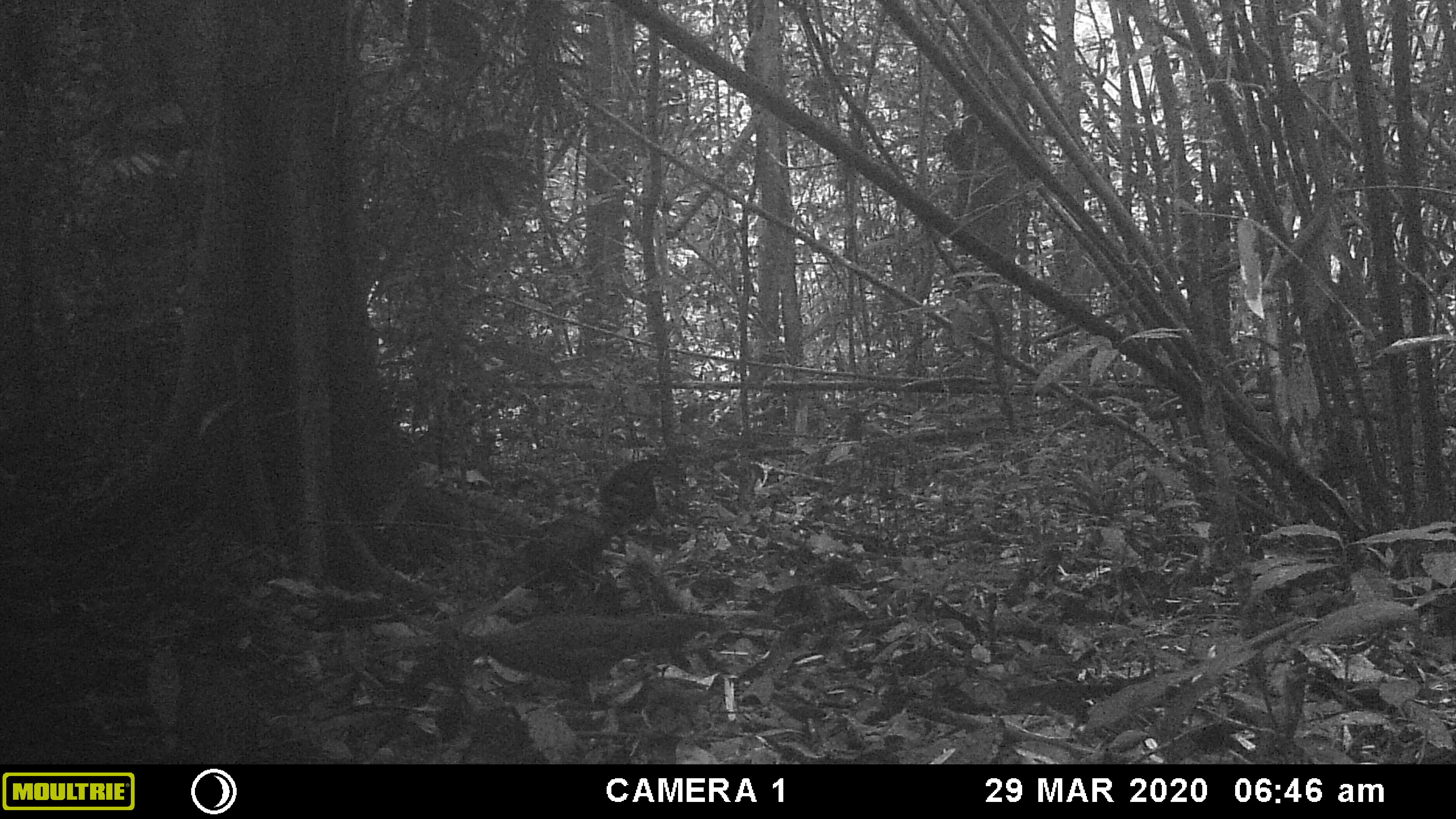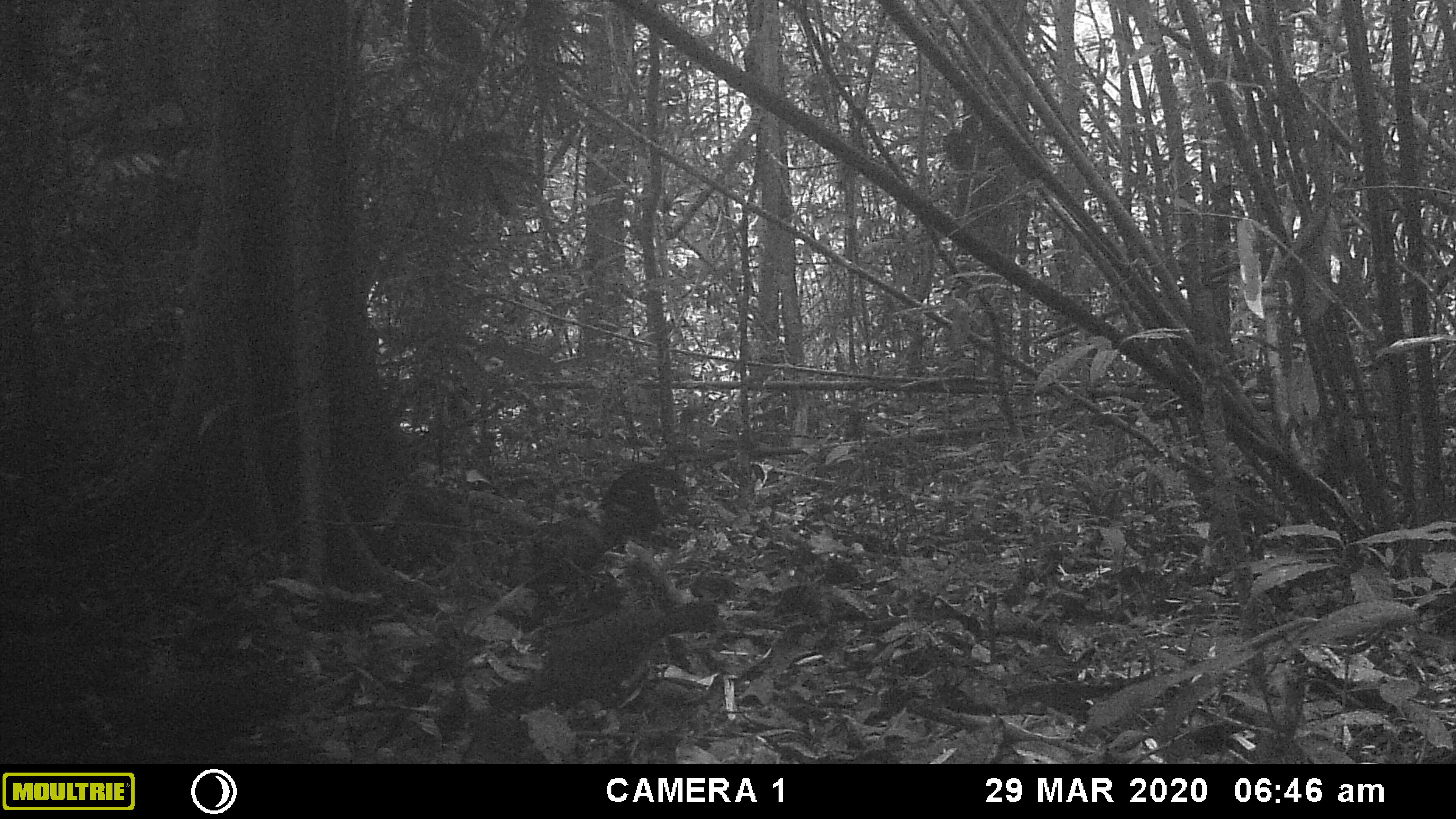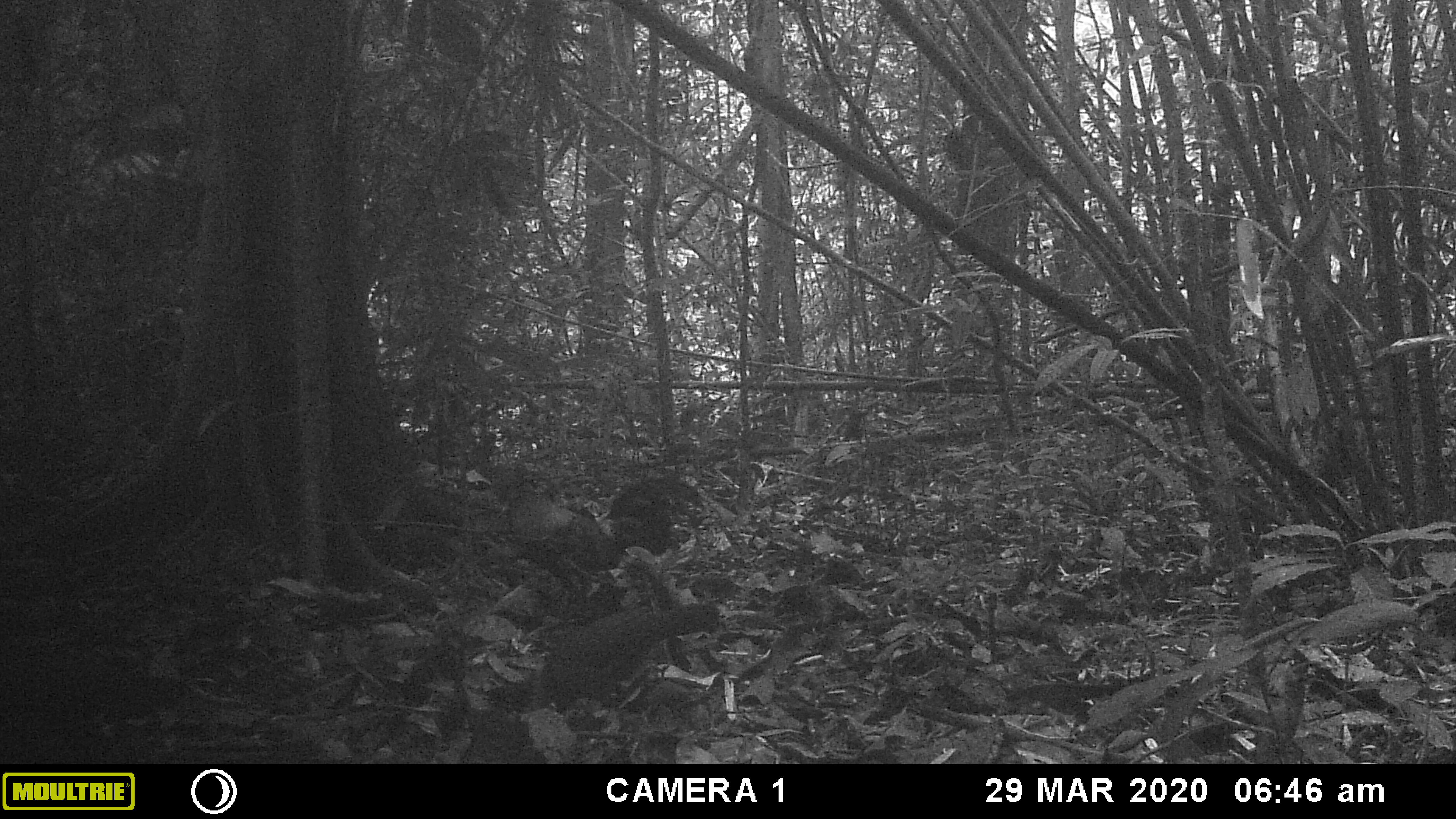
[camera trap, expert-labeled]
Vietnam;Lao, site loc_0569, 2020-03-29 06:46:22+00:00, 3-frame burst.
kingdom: Animalia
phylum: Chordata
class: Aves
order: Galliformes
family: Phasianidae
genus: Gallus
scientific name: Gallus gallus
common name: red junglefowl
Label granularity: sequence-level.